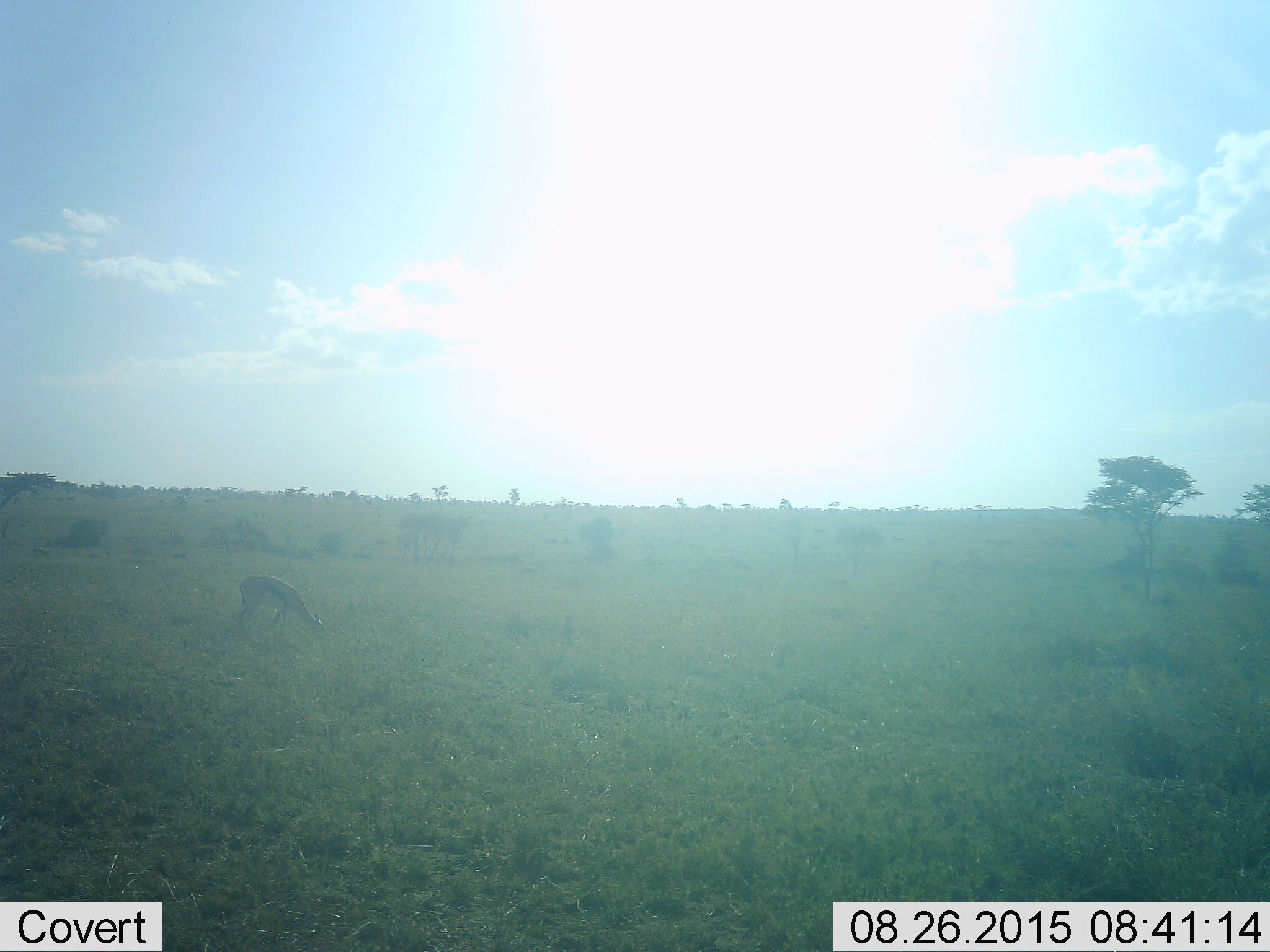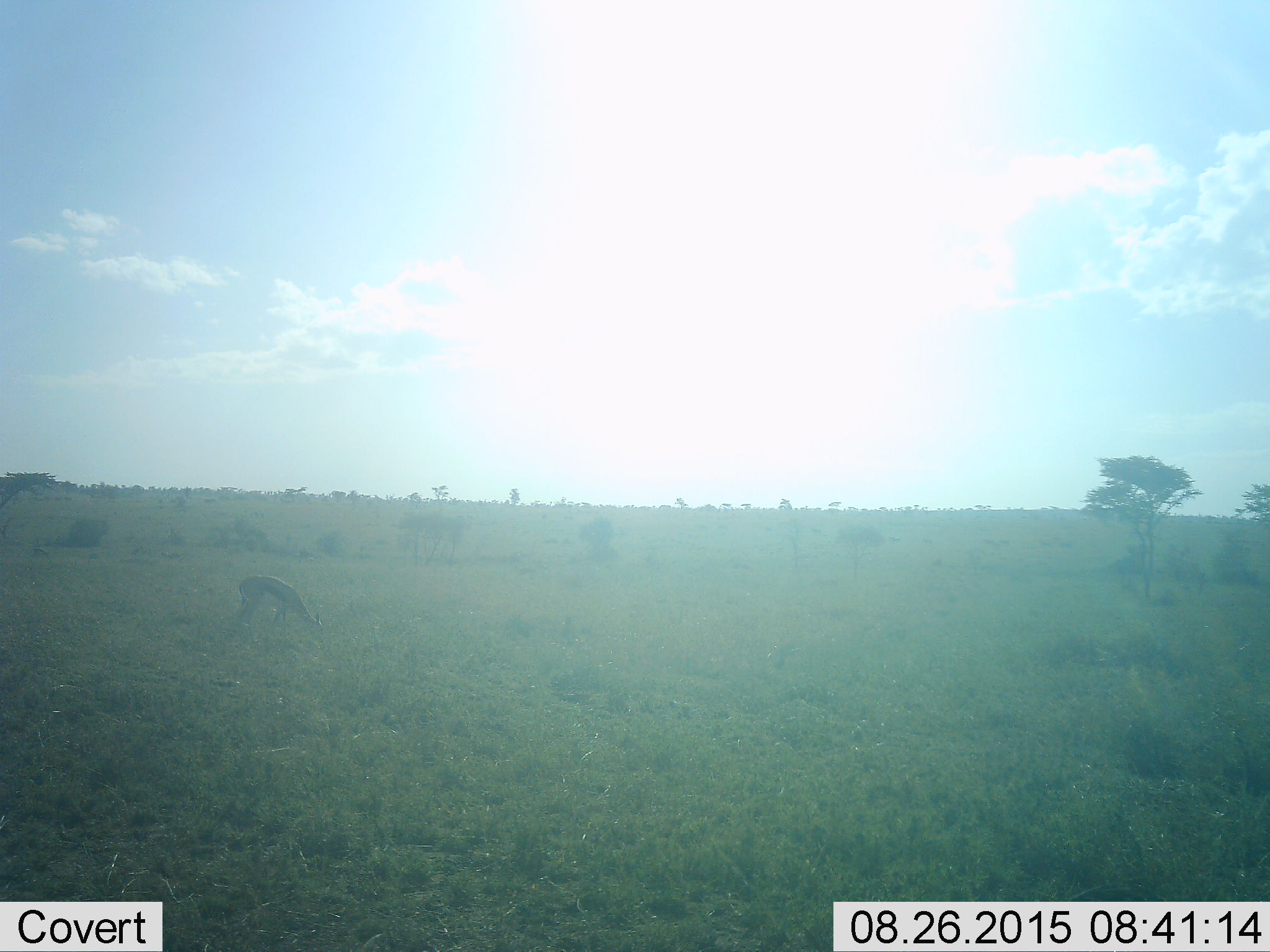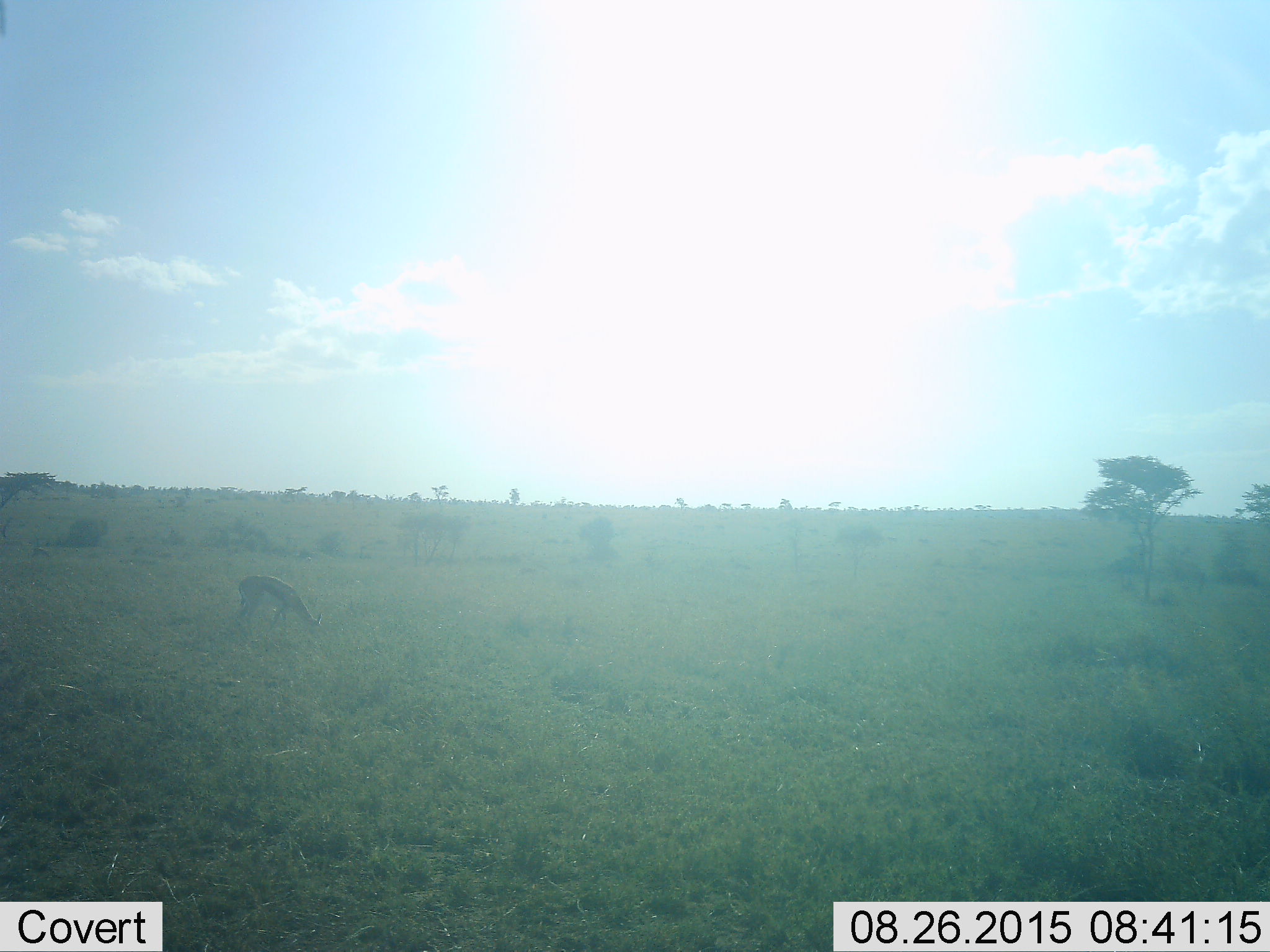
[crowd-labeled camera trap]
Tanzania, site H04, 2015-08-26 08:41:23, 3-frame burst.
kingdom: Animalia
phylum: Chordata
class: Mammalia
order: Artiodactyla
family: Bovidae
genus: Eudorcas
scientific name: Eudorcas thomsonii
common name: thomson's gazelle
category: gazellethomsons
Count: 1.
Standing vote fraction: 0%.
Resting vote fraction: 0%.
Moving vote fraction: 0%.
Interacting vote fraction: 0%.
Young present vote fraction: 0%.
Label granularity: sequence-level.